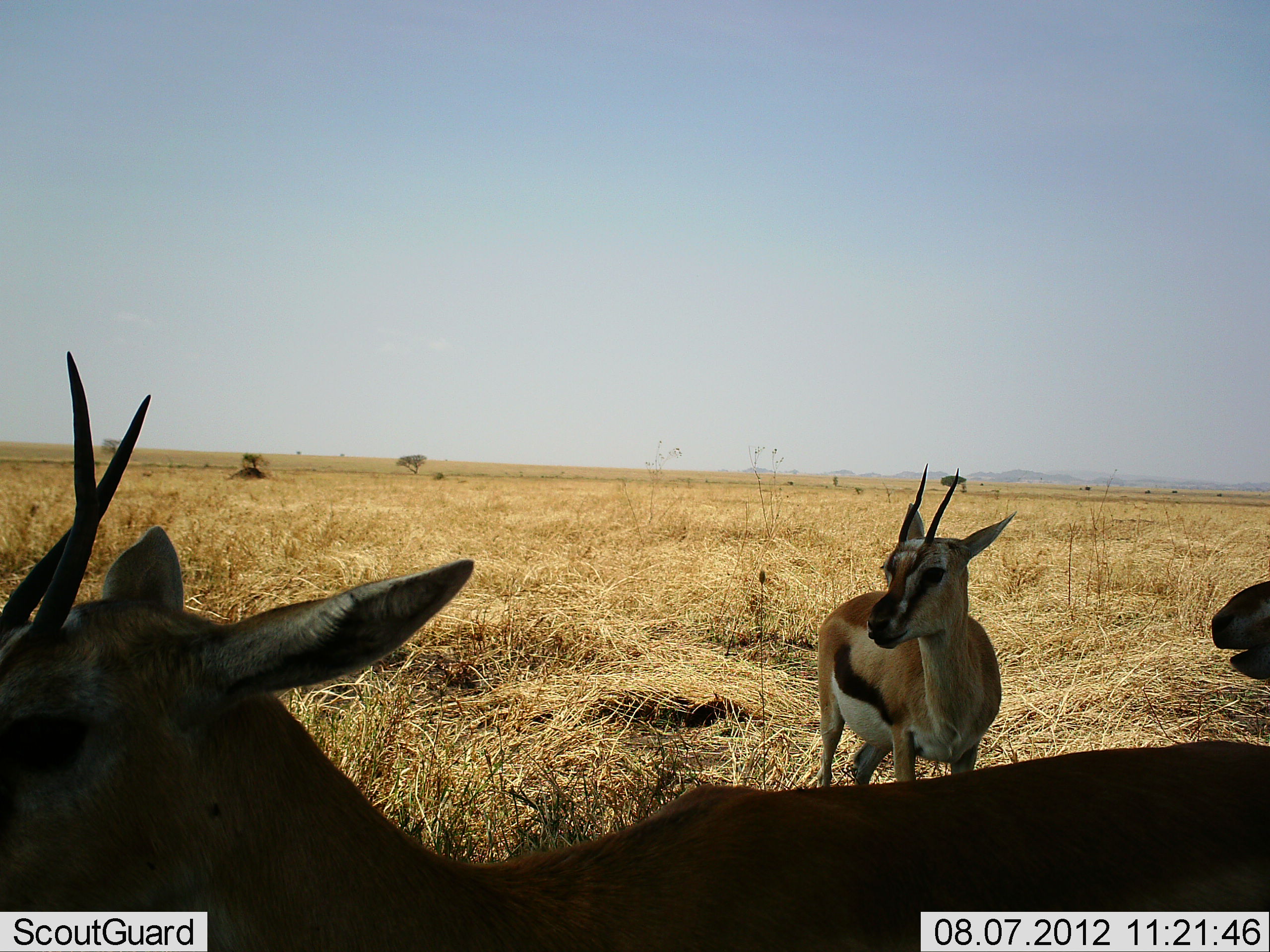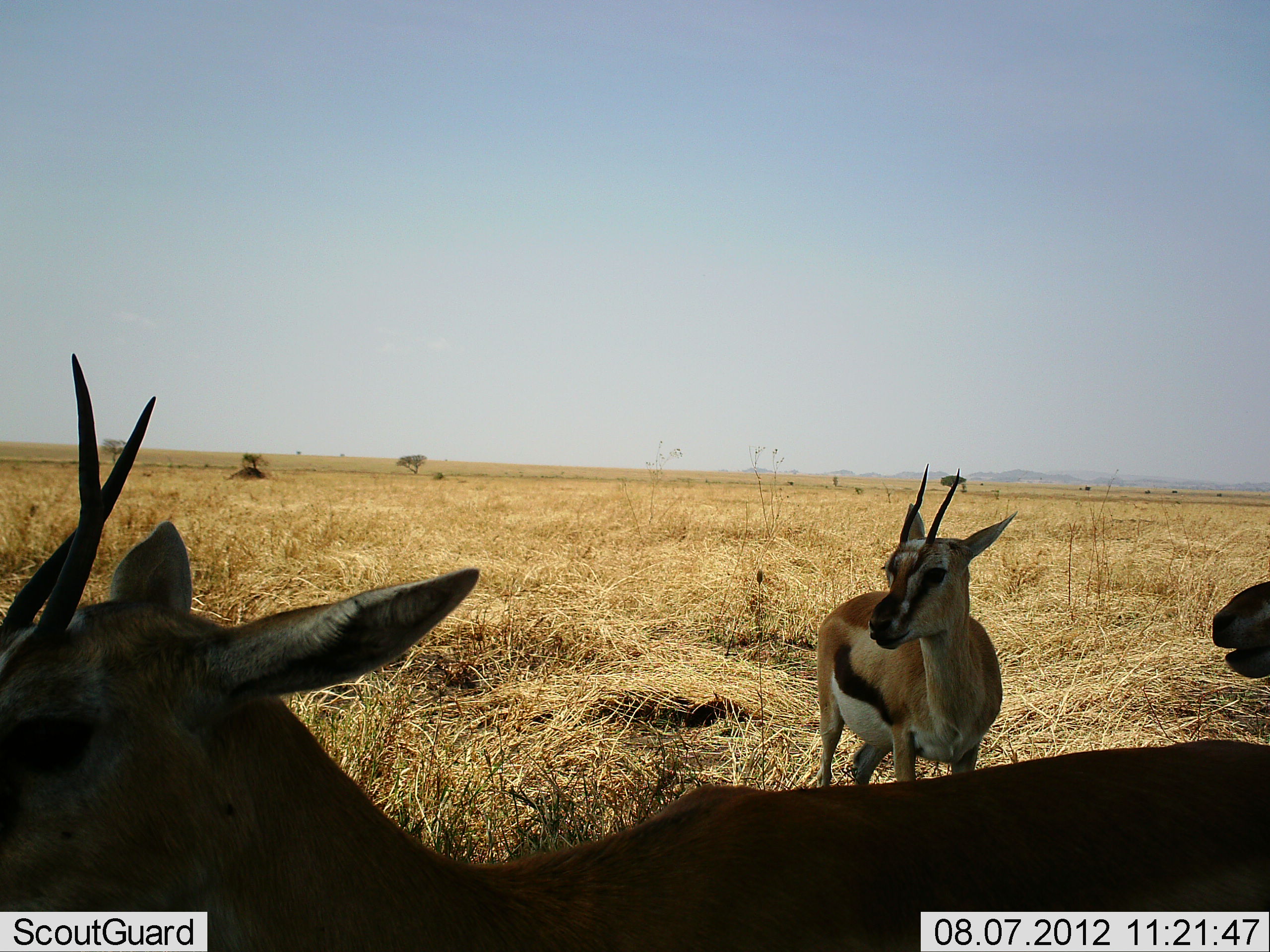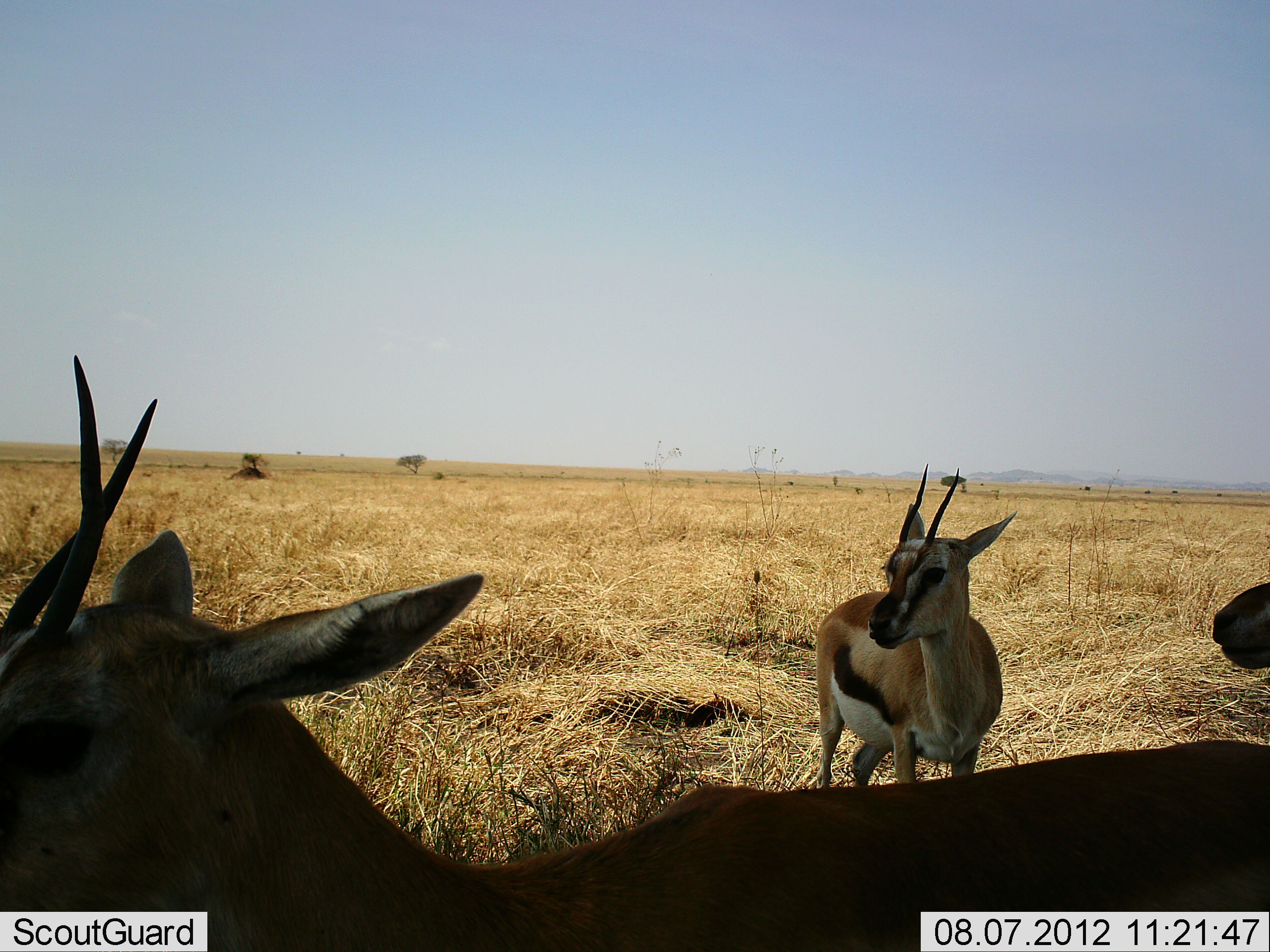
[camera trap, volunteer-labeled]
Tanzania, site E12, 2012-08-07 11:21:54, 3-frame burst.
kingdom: Animalia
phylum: Chordata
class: Mammalia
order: Artiodactyla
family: Bovidae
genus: Eudorcas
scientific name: Eudorcas thomsonii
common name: thomson's gazelle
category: gazellethomsons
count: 3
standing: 80%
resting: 0%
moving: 10%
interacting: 0%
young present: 0%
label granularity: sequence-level